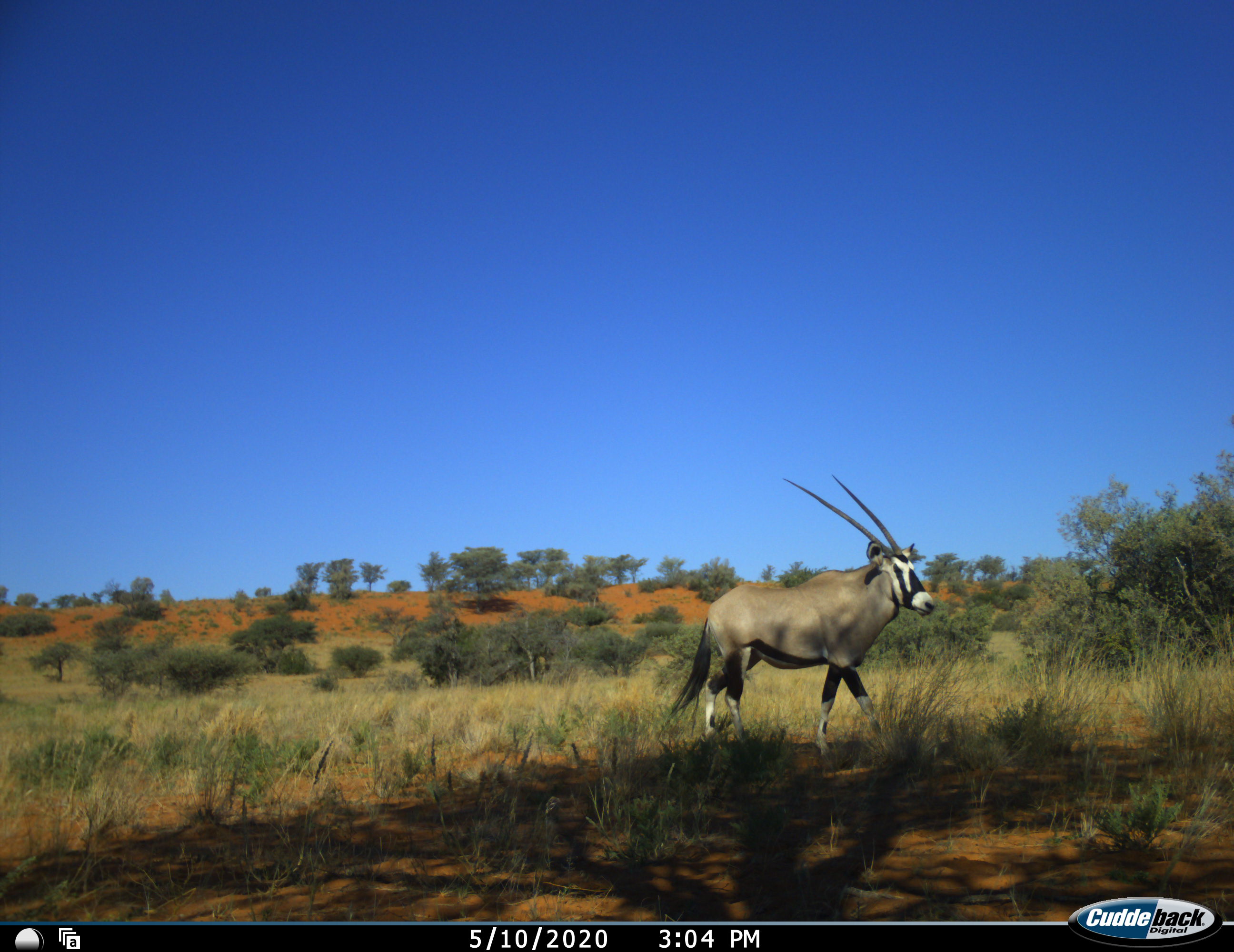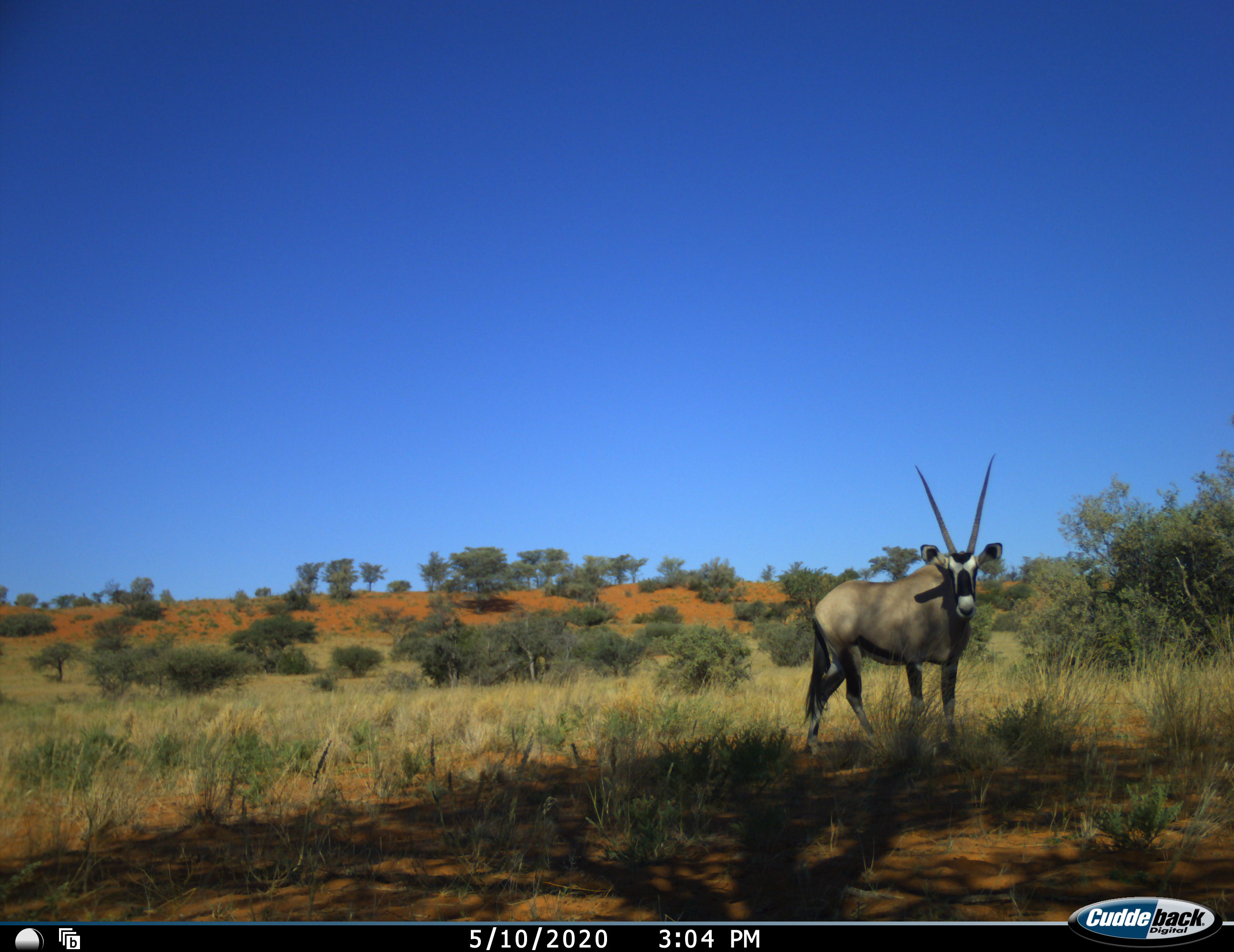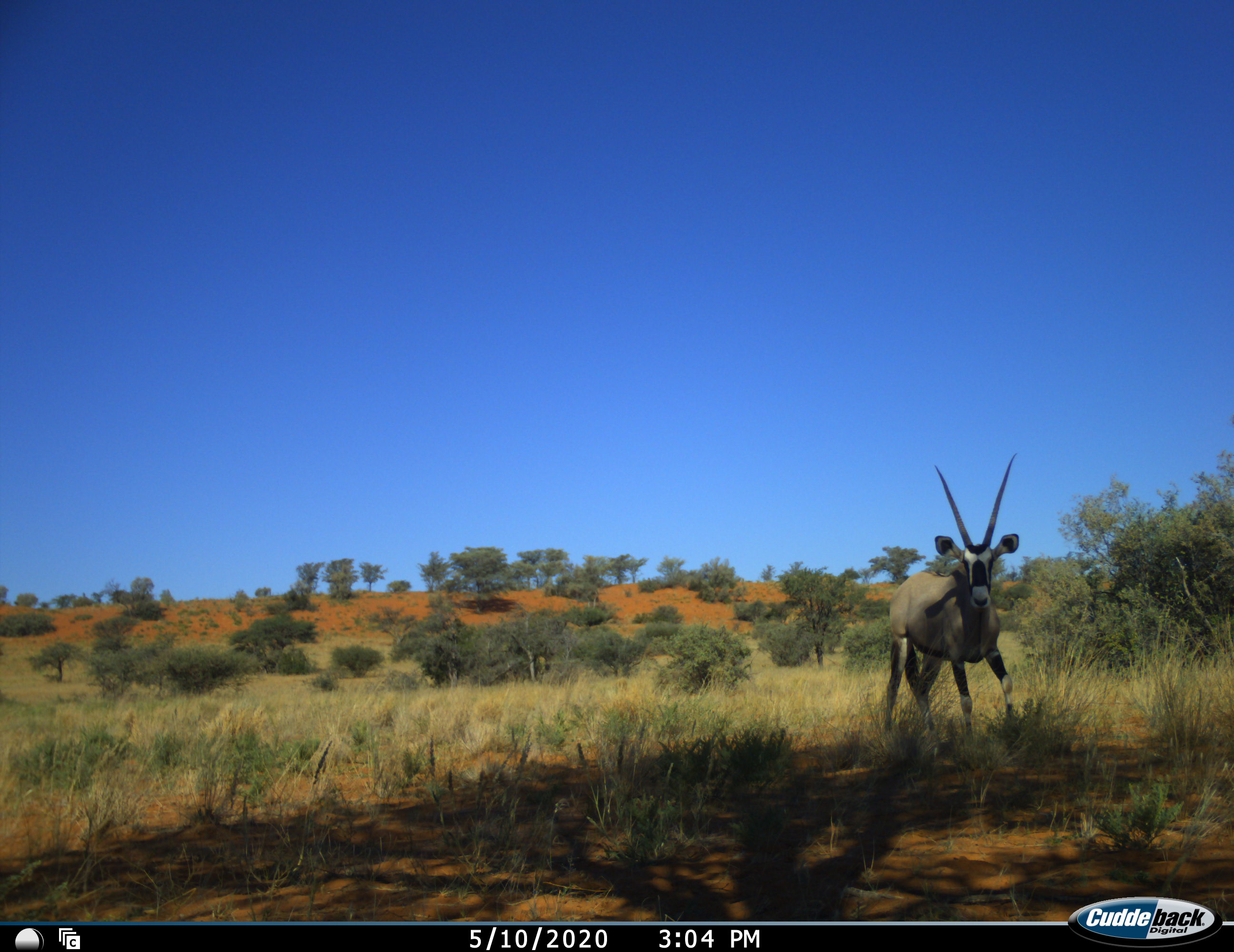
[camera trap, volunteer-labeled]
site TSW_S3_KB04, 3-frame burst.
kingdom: Animalia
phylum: Chordata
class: Mammalia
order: Artiodactyla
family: Bovidae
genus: Oryx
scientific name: Oryx gazella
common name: gemsbok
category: oryx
Oryx (gemsbok) (Oryx gazella), count 1. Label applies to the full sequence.